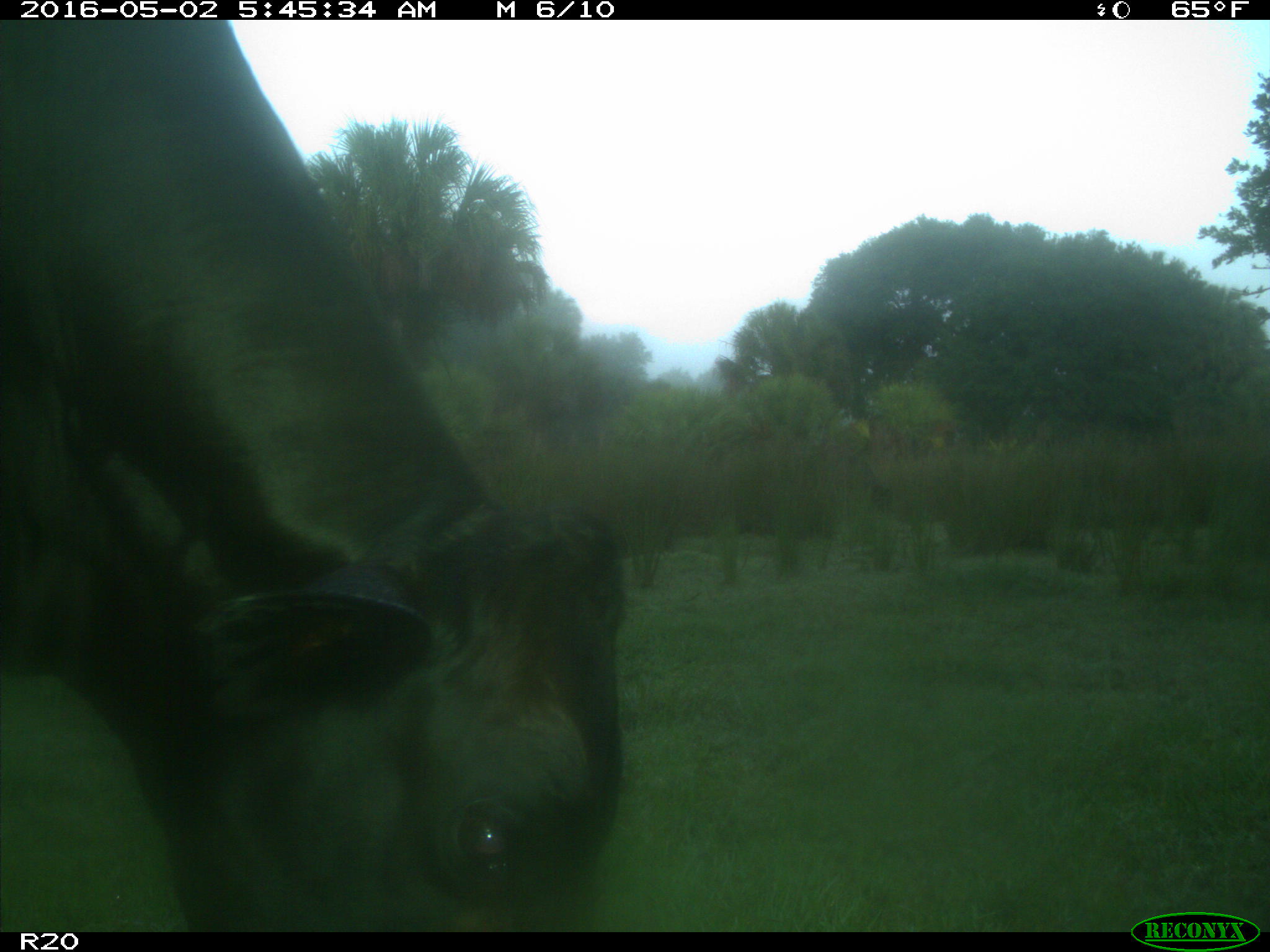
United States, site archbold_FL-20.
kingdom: Animalia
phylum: Chordata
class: Mammalia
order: Artiodactyla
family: Bovidae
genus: Bos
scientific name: Bos taurus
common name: domestic cow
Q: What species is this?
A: Bos taurus (domestic cow).